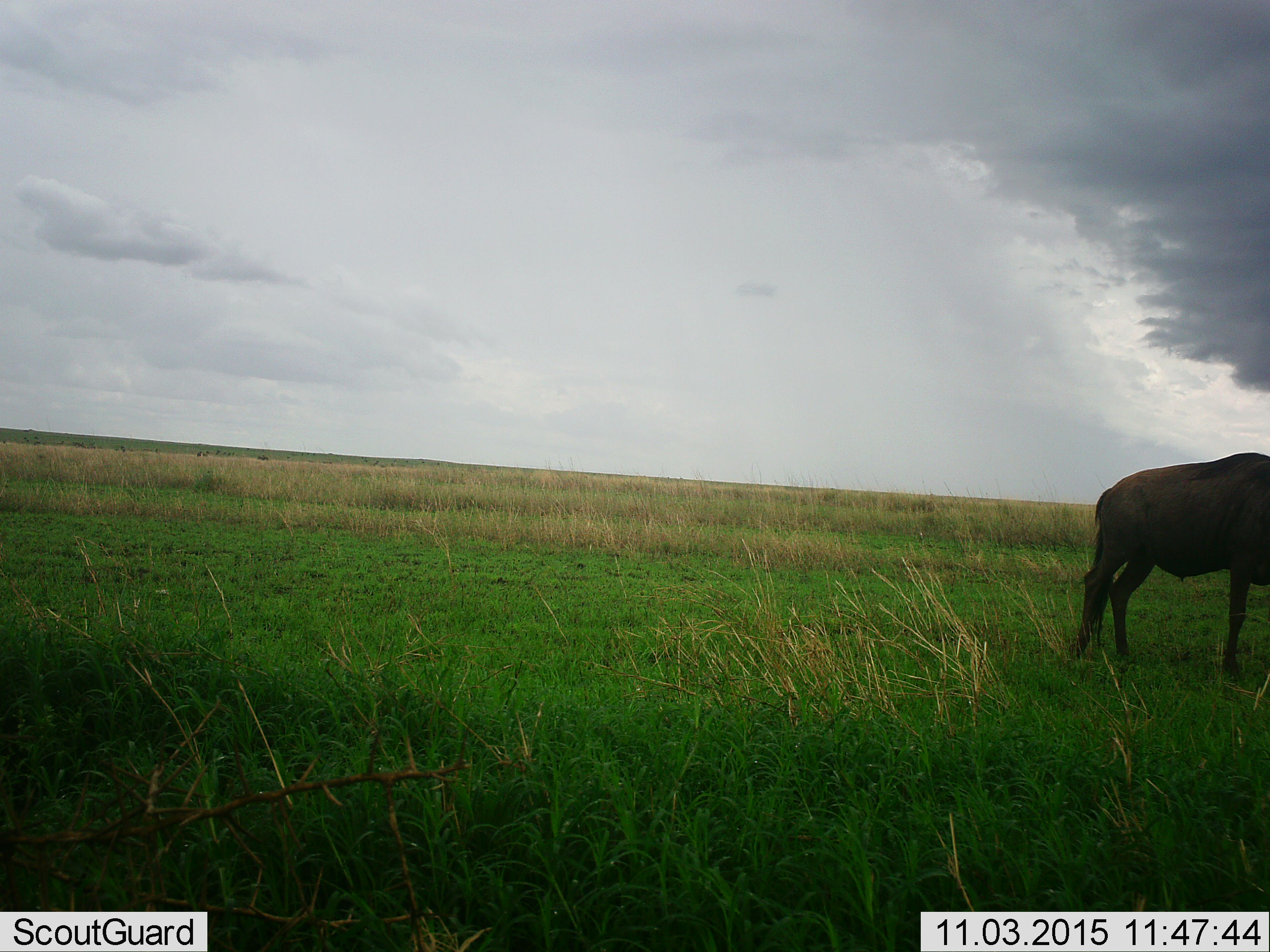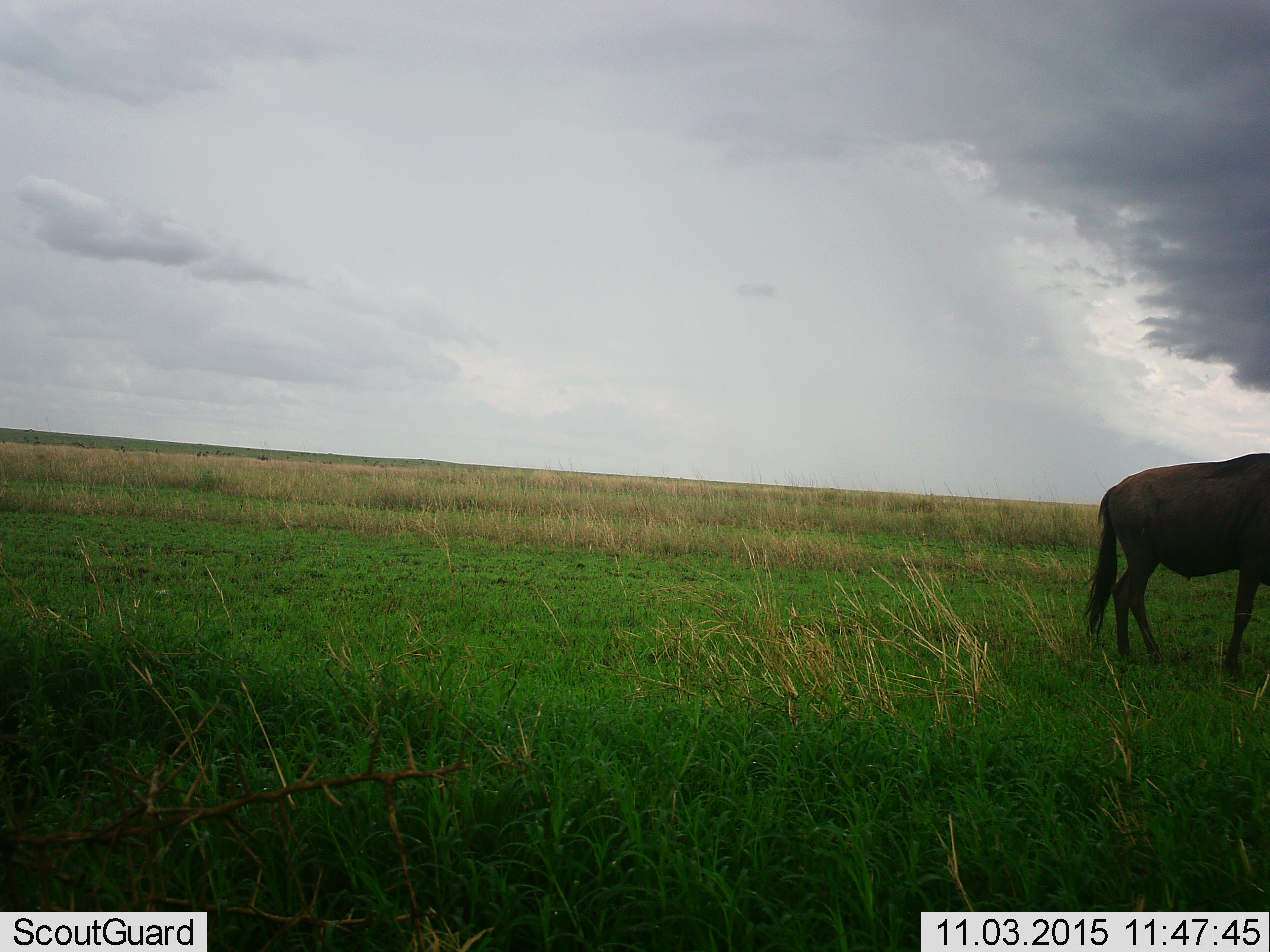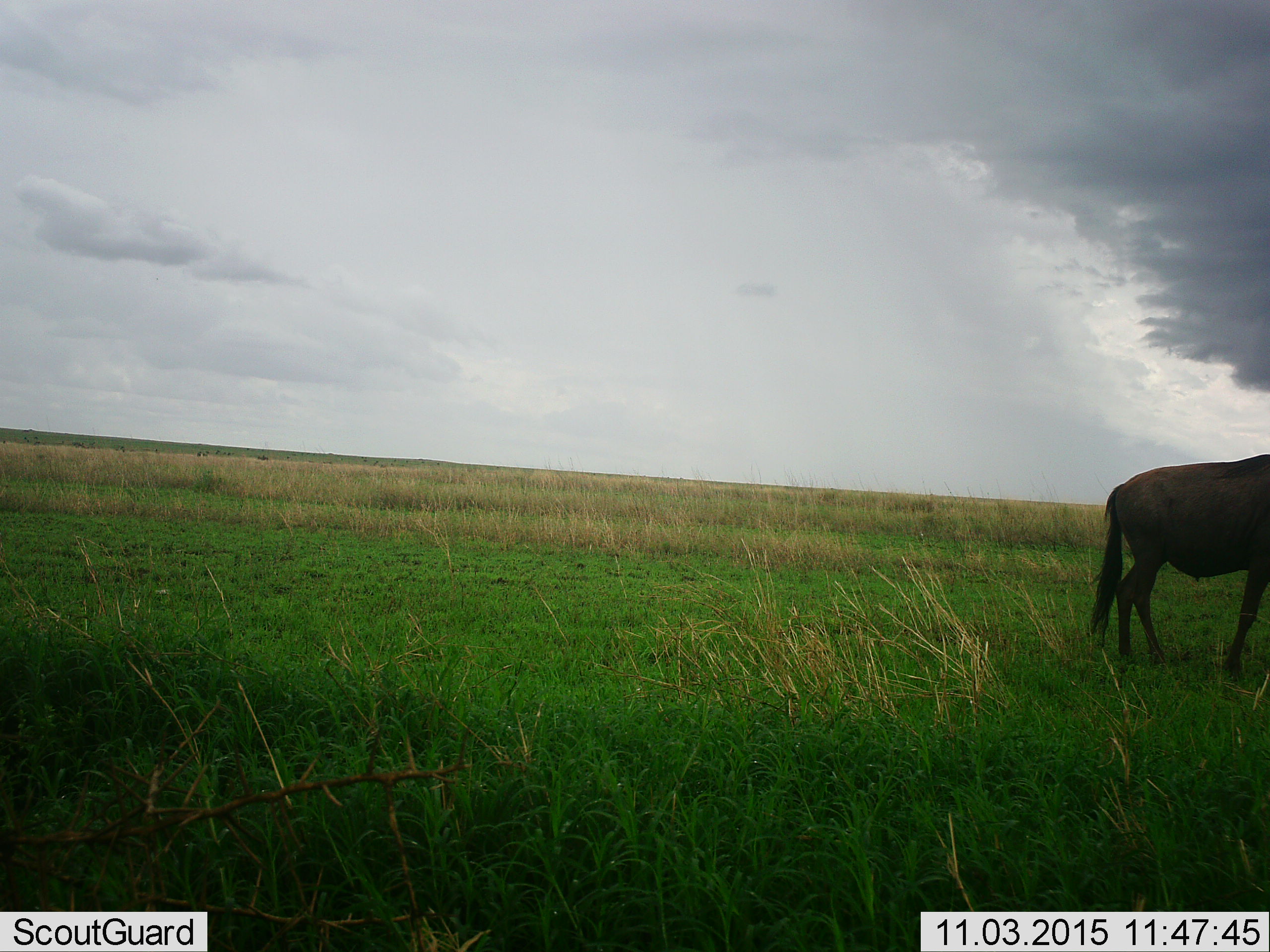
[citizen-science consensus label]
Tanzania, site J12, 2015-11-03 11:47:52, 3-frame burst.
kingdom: Animalia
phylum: Chordata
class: Mammalia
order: Artiodactyla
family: Bovidae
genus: Connochaetes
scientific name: Connochaetes taurinus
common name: blue wildebeest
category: wildebeest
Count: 1.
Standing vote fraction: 25%.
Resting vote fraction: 0%.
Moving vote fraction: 75%.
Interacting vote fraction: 0%.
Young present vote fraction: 0%.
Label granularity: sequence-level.